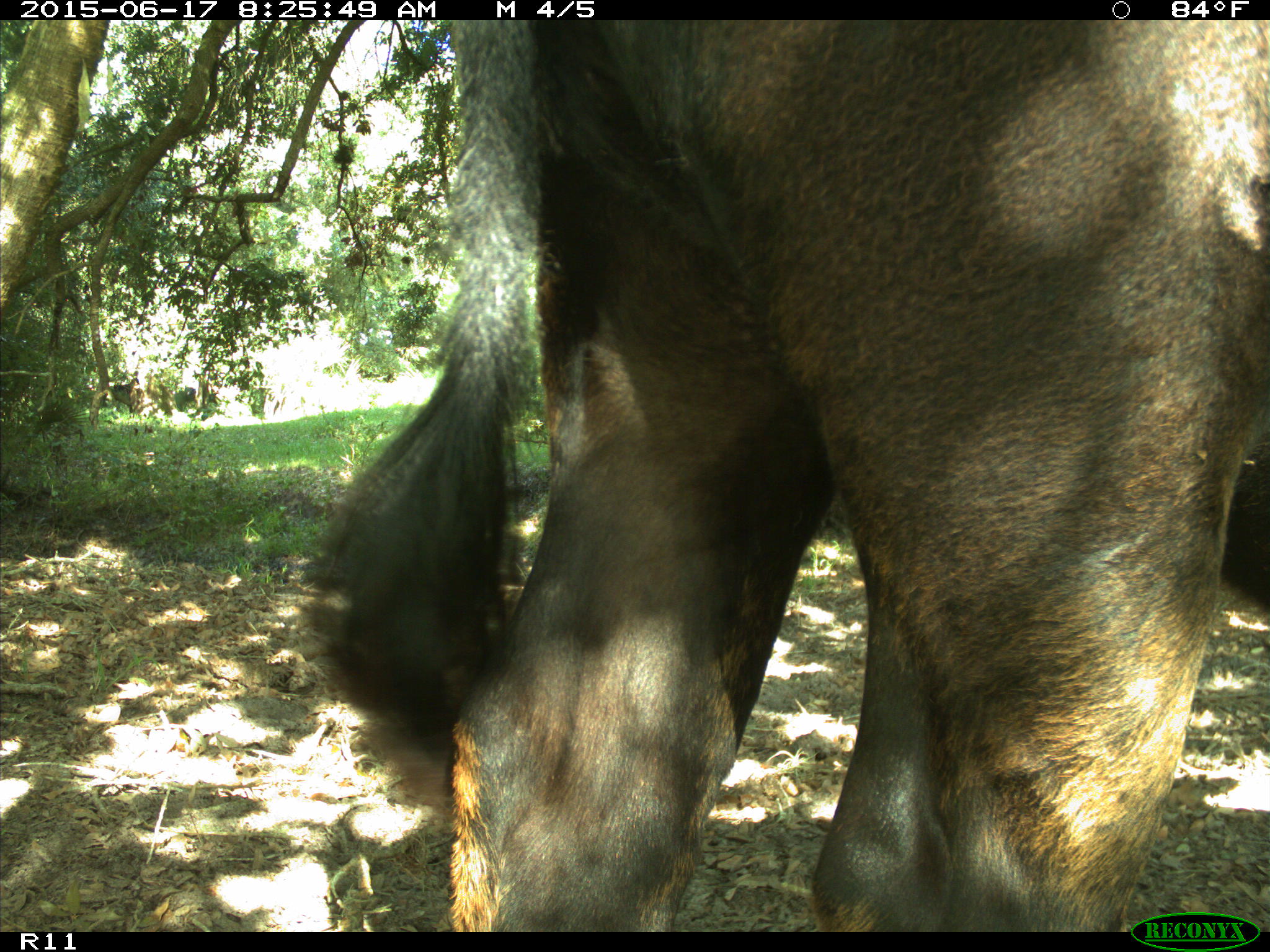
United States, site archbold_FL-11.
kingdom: Animalia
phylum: Chordata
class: Mammalia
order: Artiodactyla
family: Bovidae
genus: Bos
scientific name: Bos taurus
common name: domestic cow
Bos taurus (domestic cow).